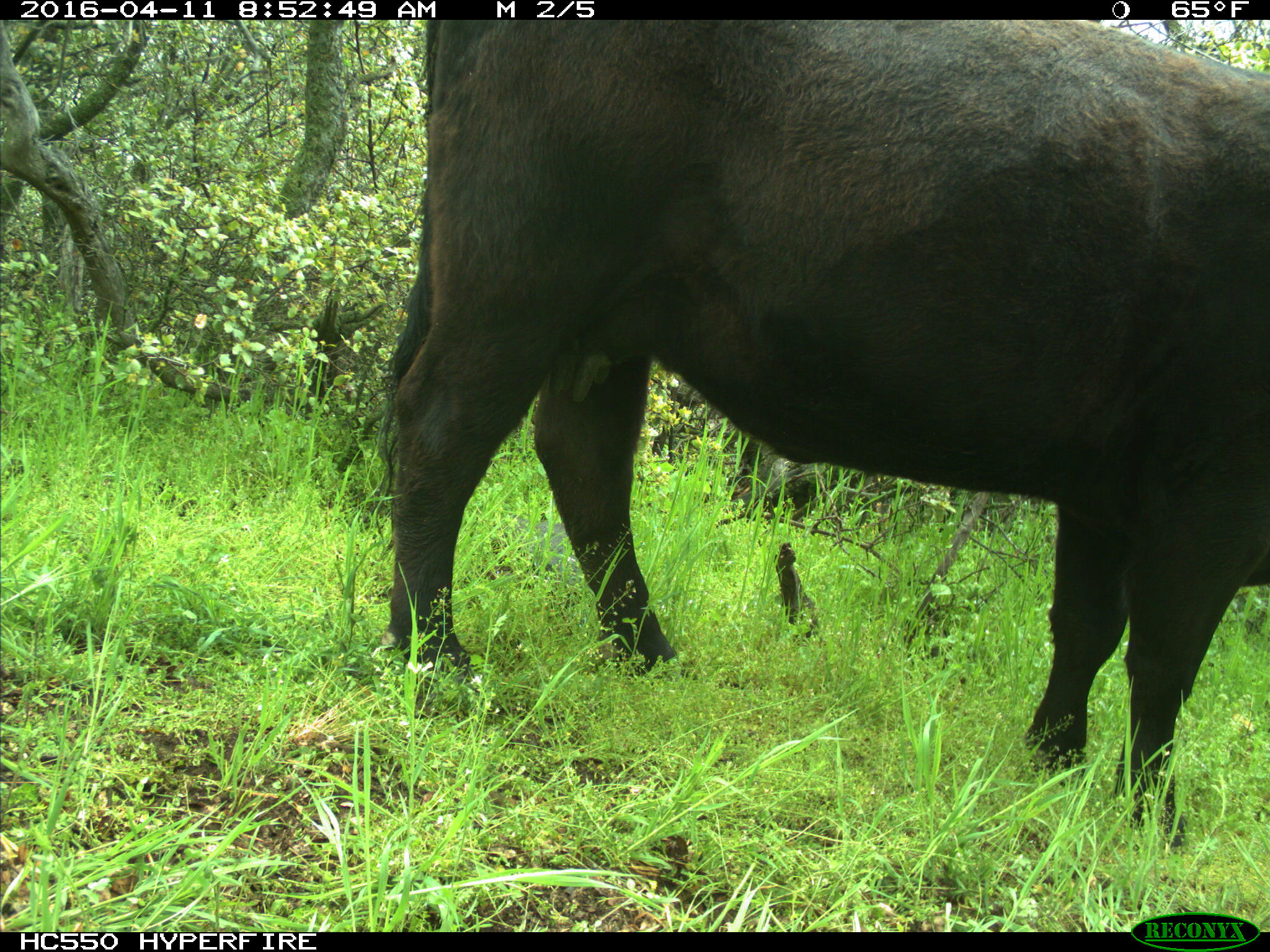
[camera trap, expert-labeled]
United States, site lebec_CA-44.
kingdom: Animalia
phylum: Chordata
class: Mammalia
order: Artiodactyla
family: Bovidae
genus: Bos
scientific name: Bos taurus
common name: domestic cow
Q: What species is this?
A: Bos taurus (domestic cow).